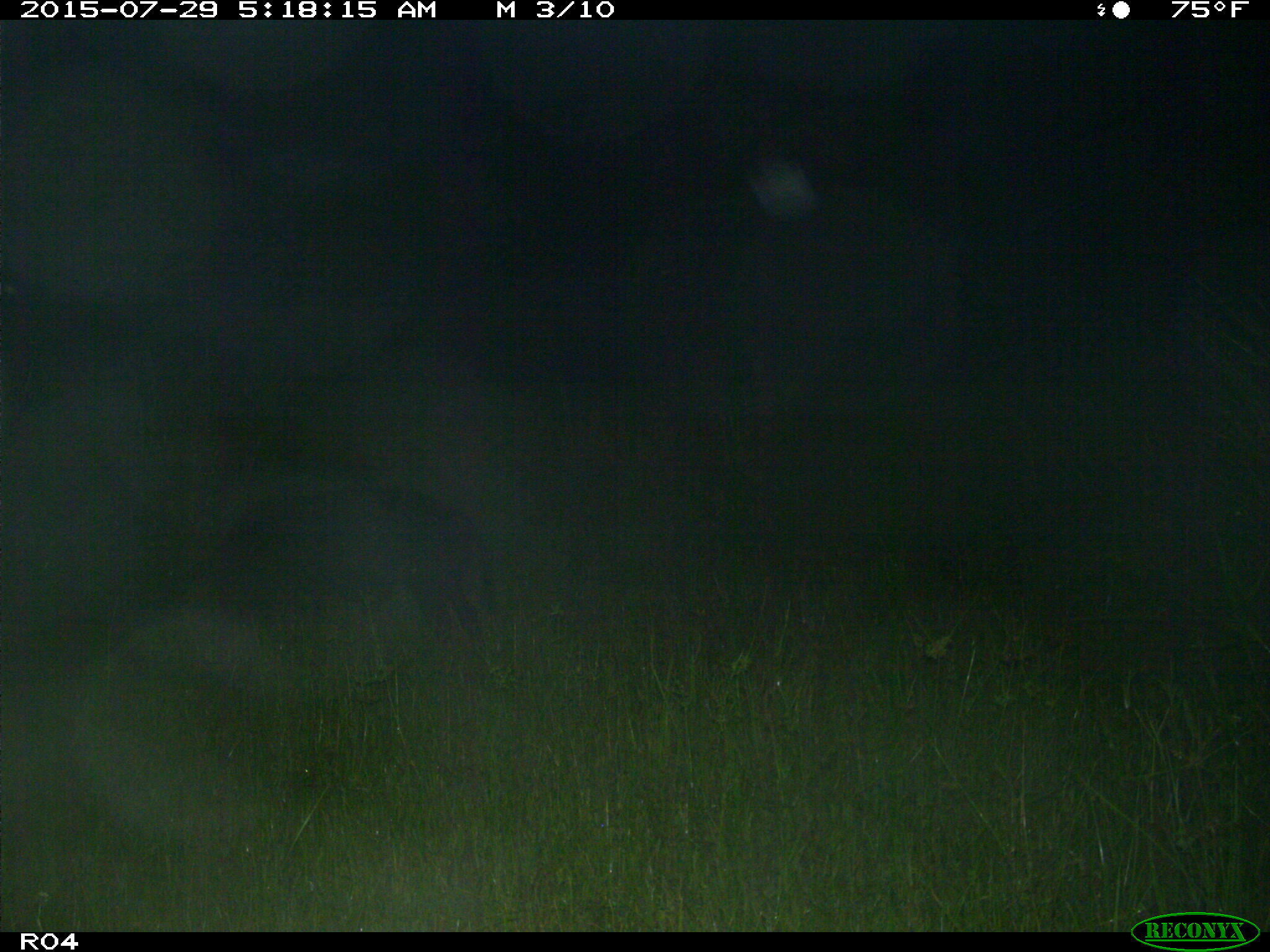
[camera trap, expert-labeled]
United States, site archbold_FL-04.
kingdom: Animalia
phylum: Chordata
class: Mammalia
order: Artiodactyla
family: Suidae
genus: Sus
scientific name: Sus scrofa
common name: wild boar